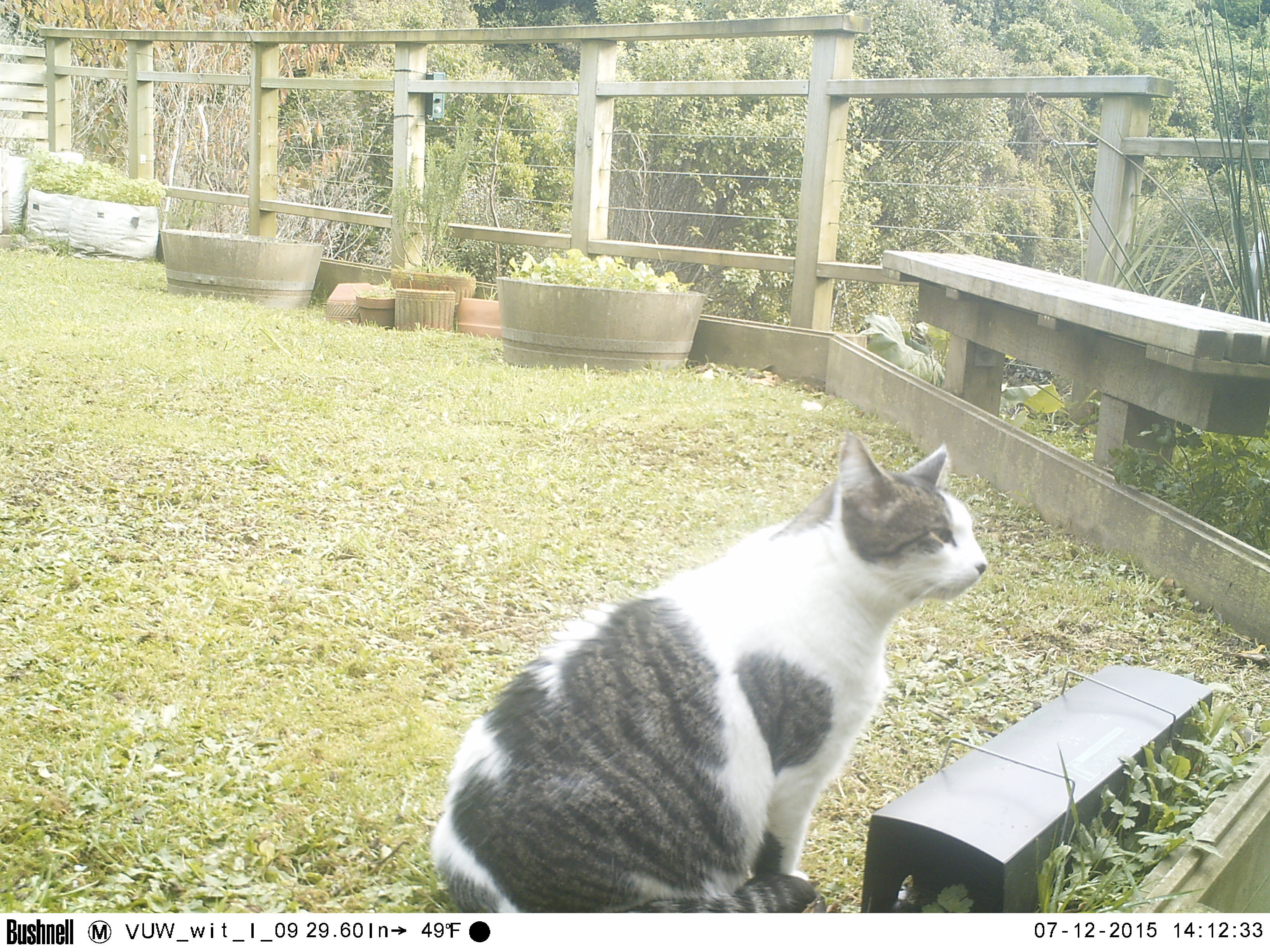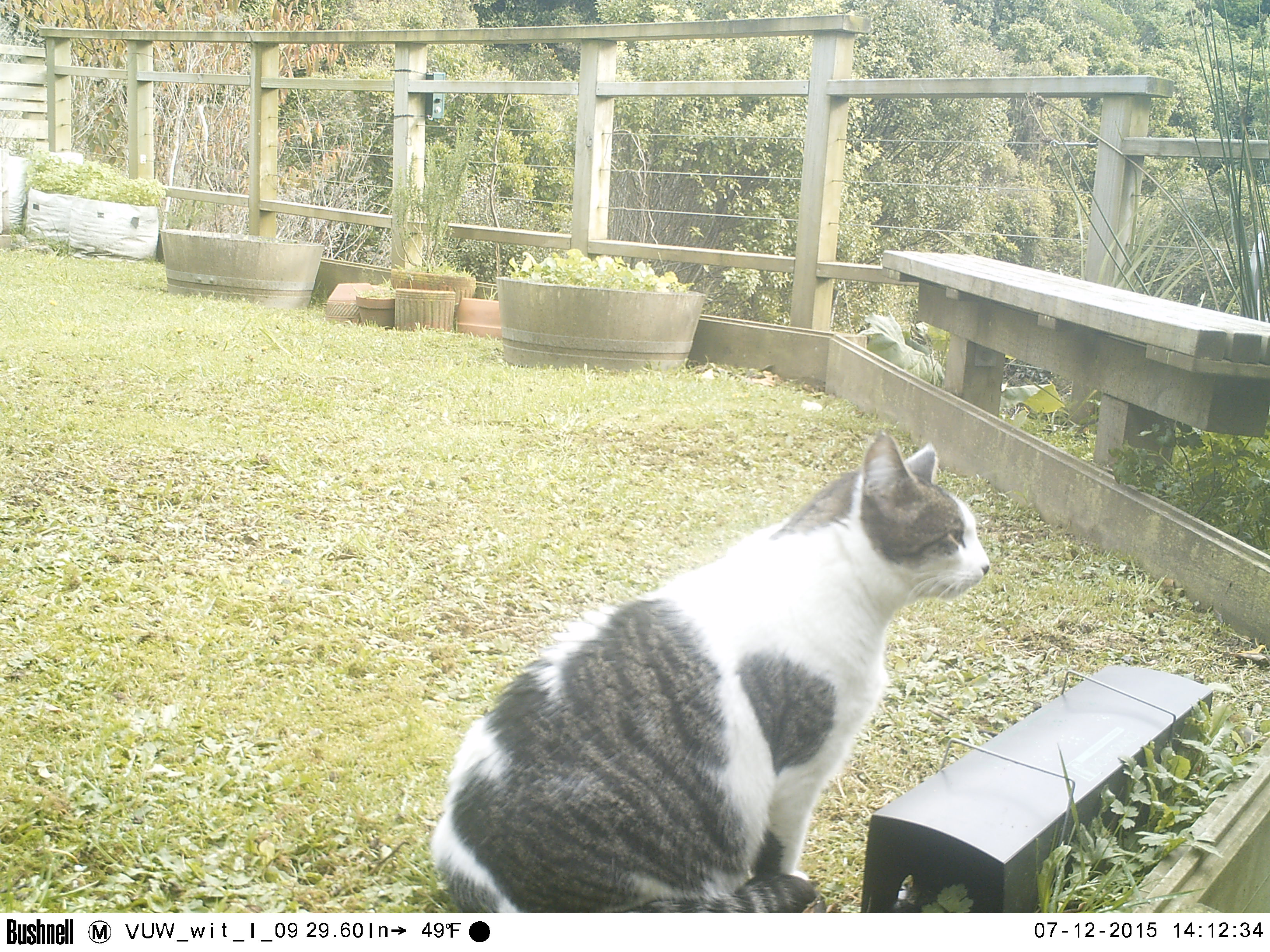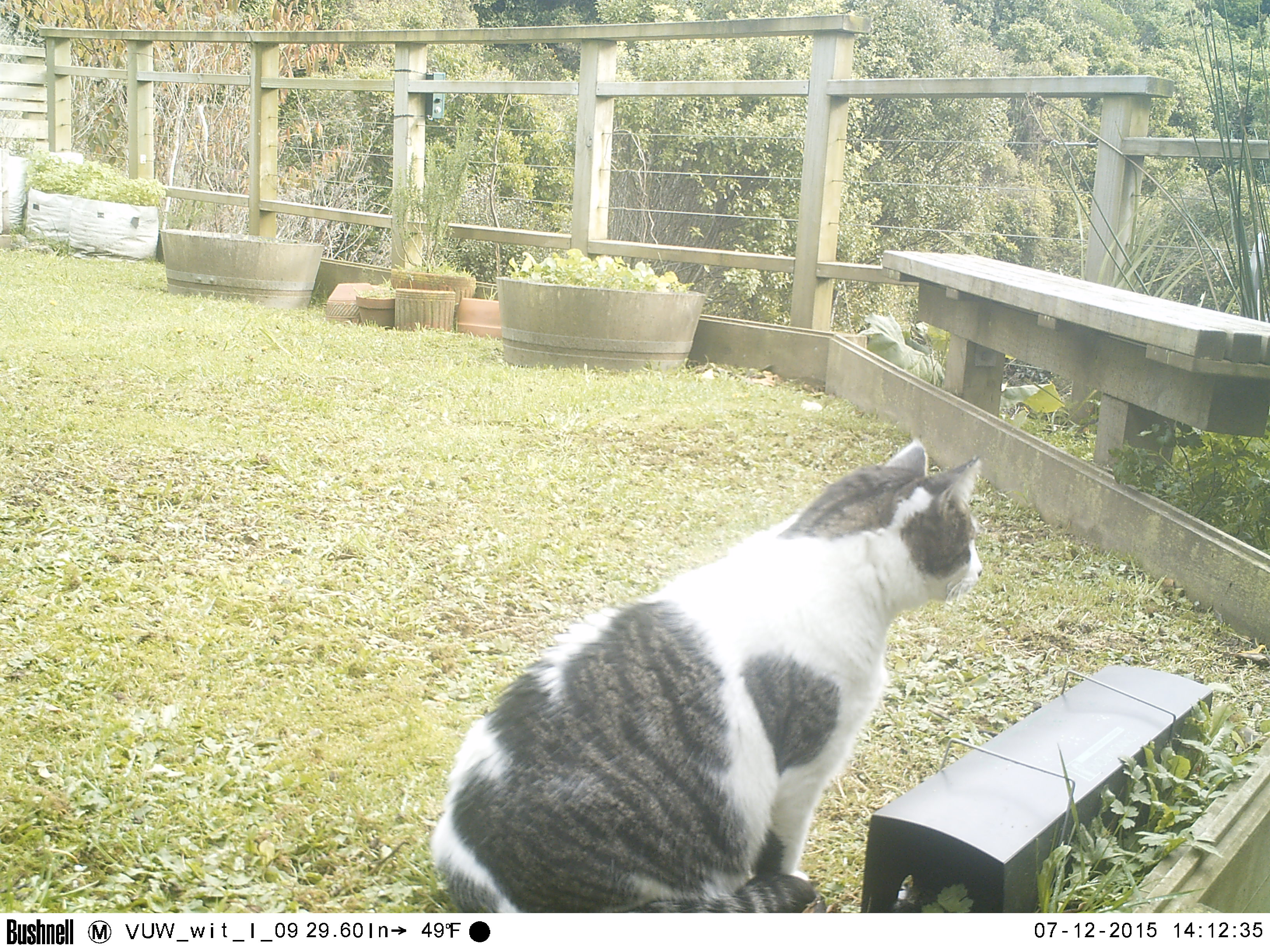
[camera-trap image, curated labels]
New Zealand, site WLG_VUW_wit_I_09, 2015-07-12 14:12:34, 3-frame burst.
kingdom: Animalia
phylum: Chordata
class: Mammalia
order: Carnivora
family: Felidae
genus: Felis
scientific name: Felis catus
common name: domestic cat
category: cat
Cat (domestic cat) (Felis catus).